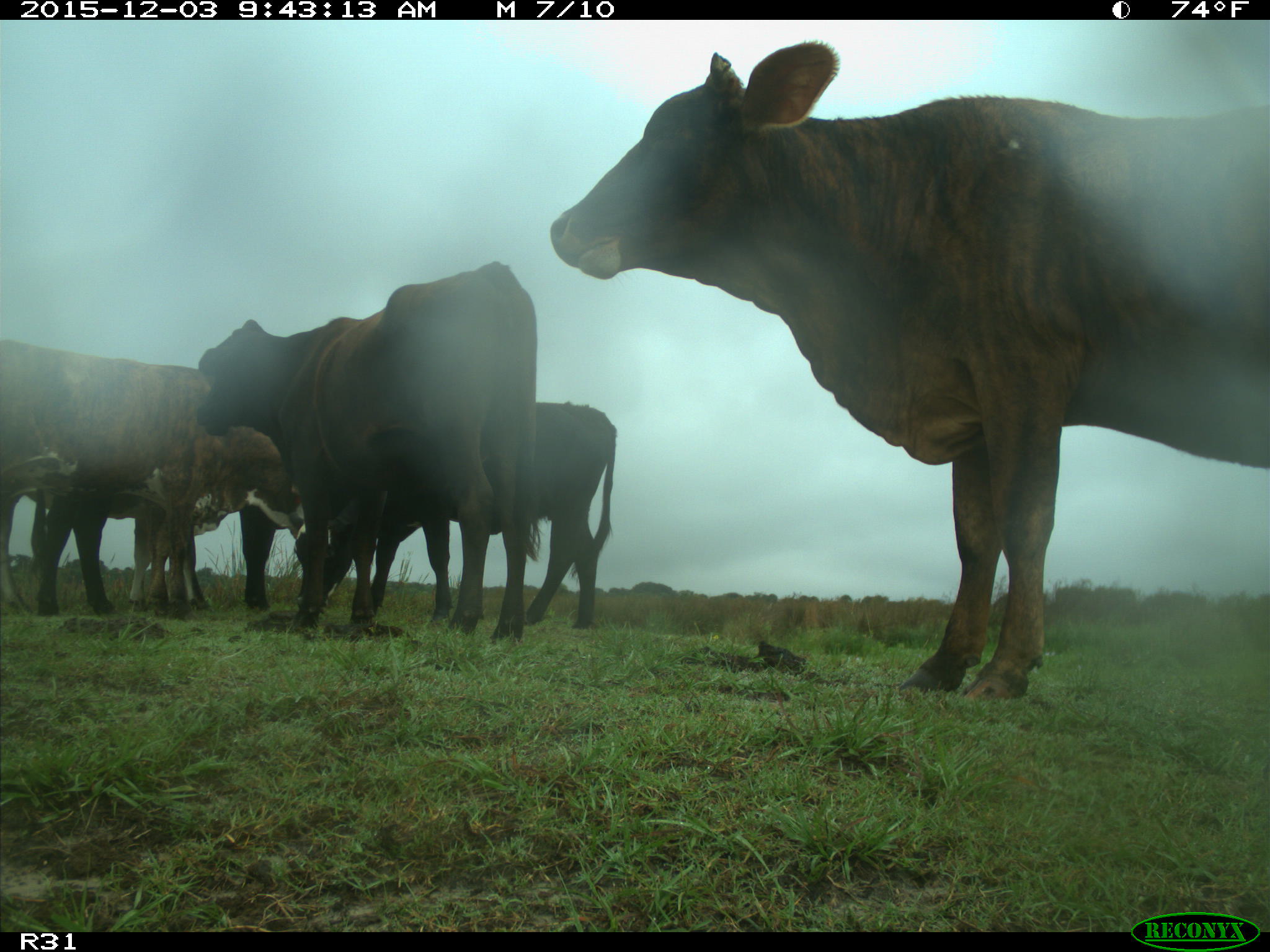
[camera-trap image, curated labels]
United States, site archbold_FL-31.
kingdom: Animalia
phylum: Chordata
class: Mammalia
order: Artiodactyla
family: Bovidae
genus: Bos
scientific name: Bos taurus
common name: domestic cow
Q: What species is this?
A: Bos taurus (domestic cow).